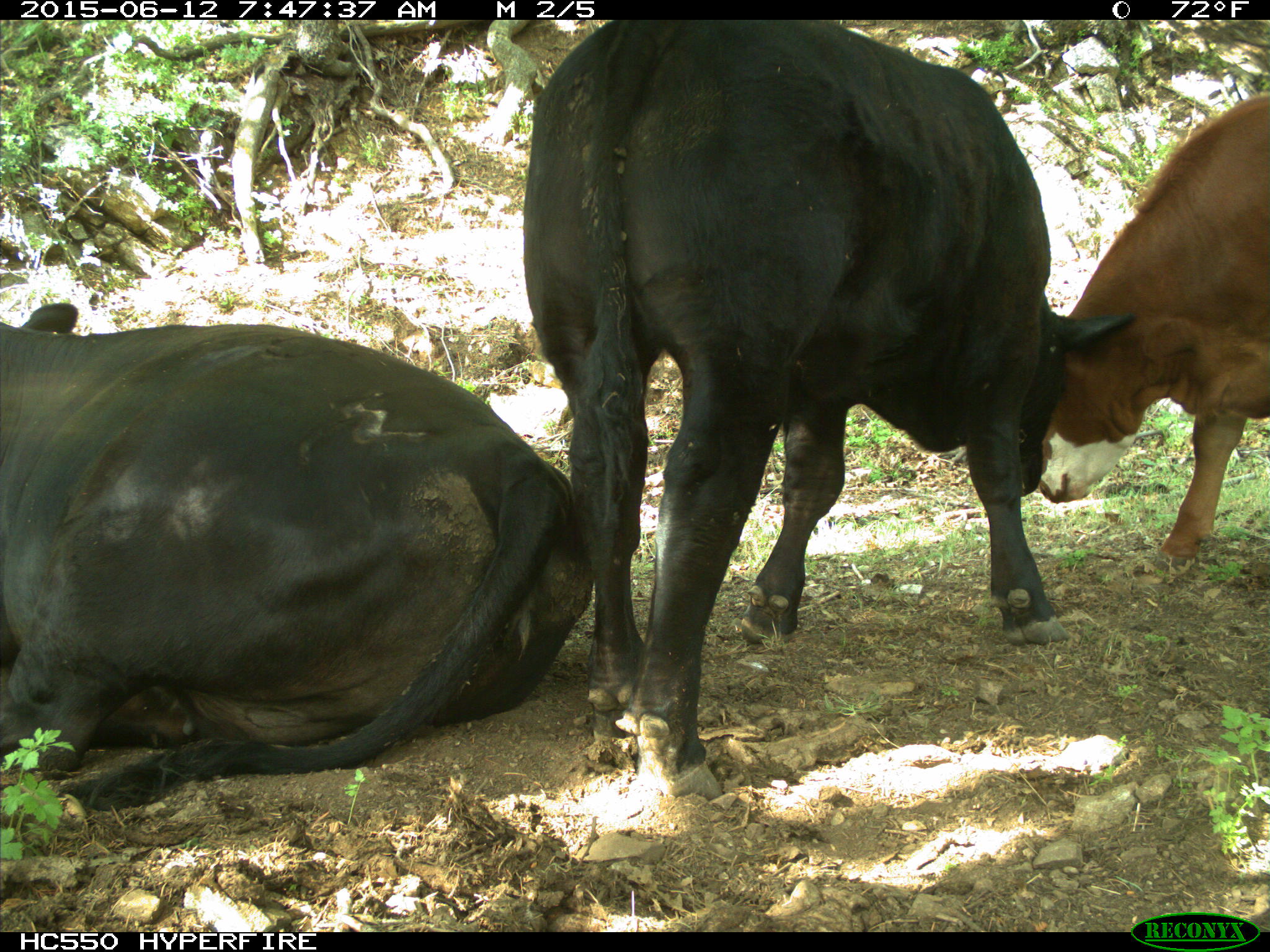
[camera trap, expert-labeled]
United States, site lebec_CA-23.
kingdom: Animalia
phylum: Chordata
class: Mammalia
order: Artiodactyla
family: Bovidae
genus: Bos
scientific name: Bos taurus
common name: domestic cow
Bos taurus (domestic cow).